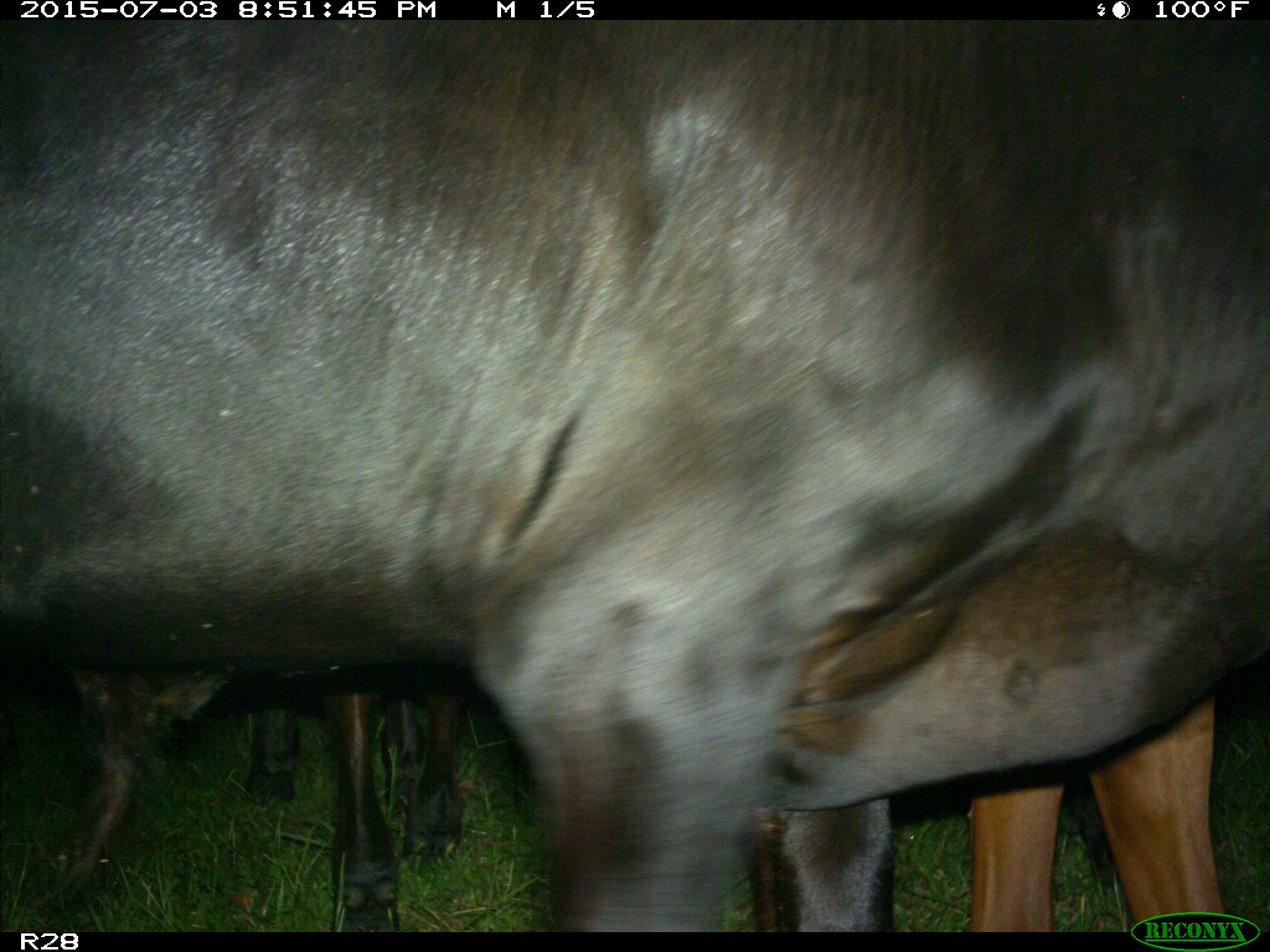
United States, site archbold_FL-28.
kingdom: Animalia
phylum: Chordata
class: Mammalia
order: Artiodactyla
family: Bovidae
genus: Bos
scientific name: Bos taurus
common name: domestic cow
Bos taurus (domestic cow).